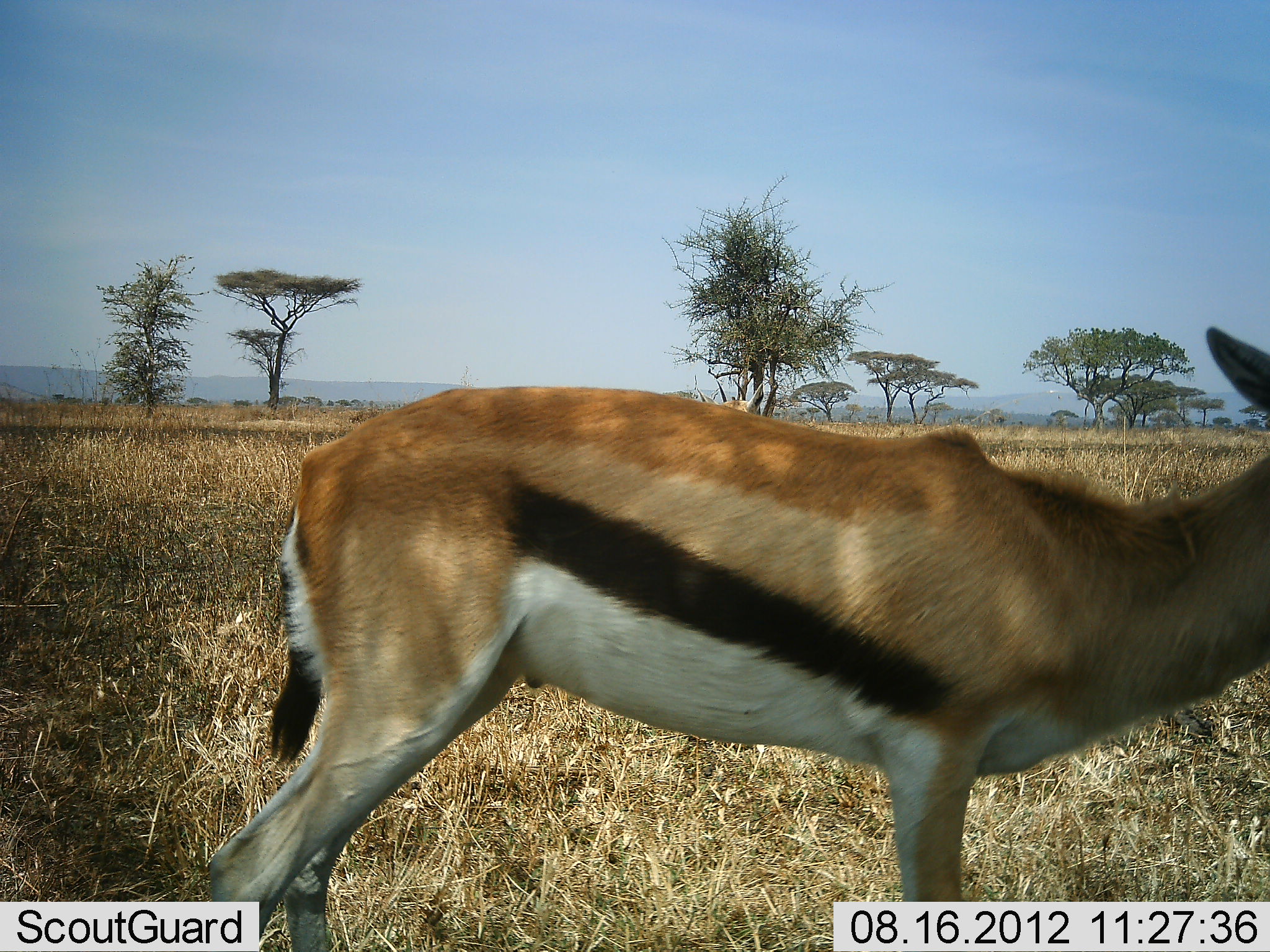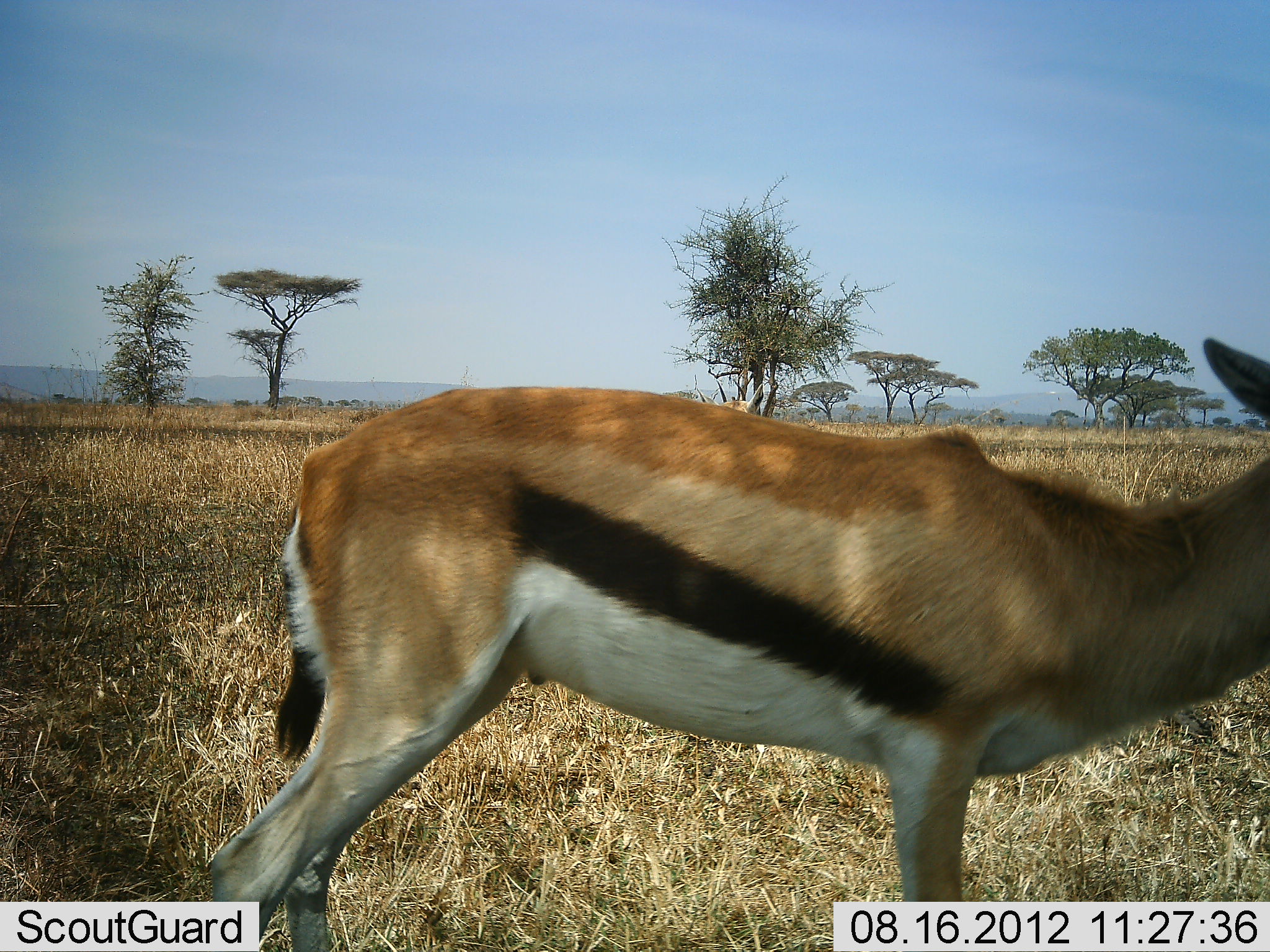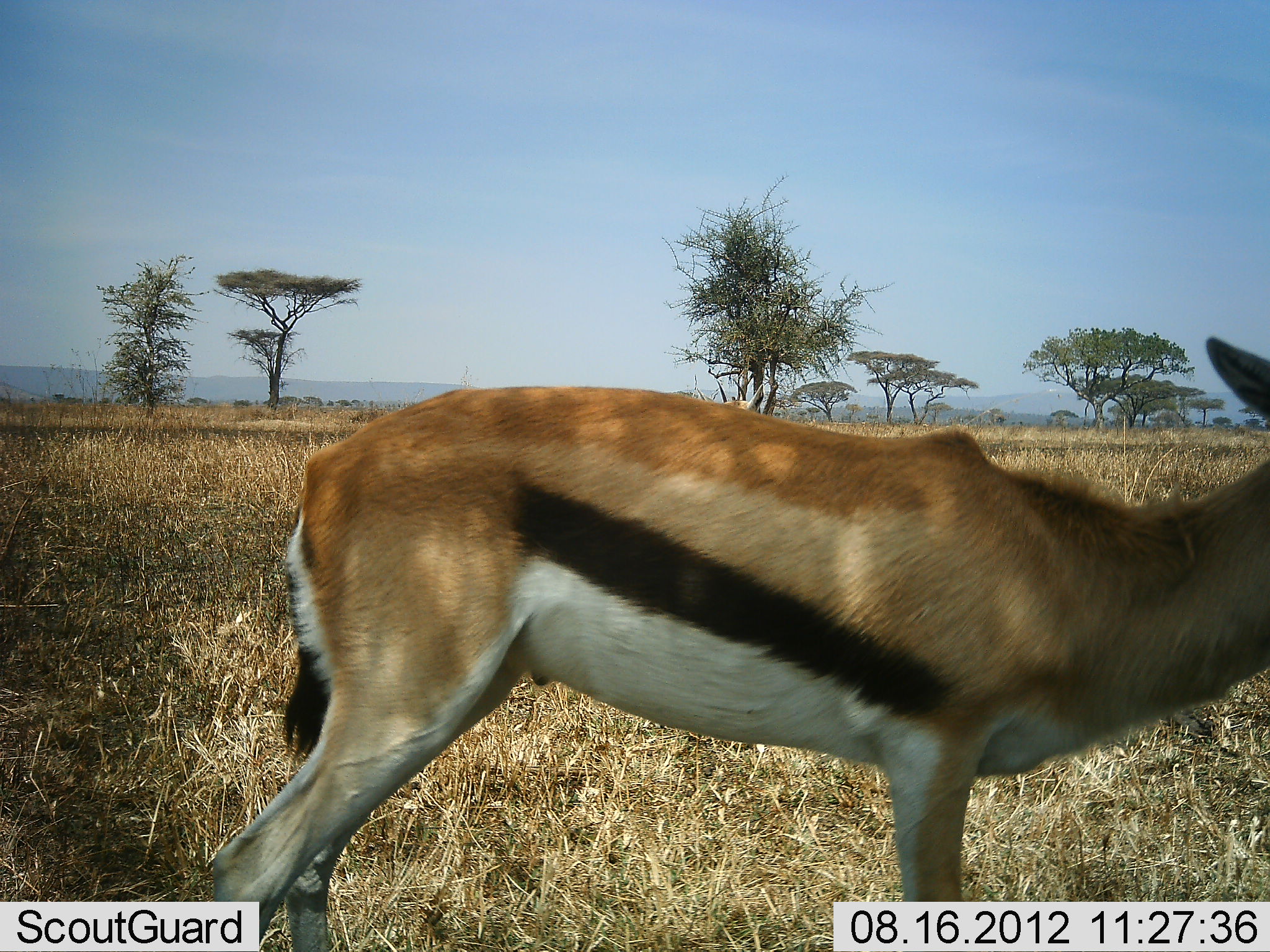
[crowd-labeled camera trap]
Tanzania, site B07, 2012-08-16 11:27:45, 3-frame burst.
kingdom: Animalia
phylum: Chordata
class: Mammalia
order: Artiodactyla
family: Bovidae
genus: Eudorcas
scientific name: Eudorcas thomsonii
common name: thomson's gazelle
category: gazellethomsons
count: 1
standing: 100%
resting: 0%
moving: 10%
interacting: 0%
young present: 0%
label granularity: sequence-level